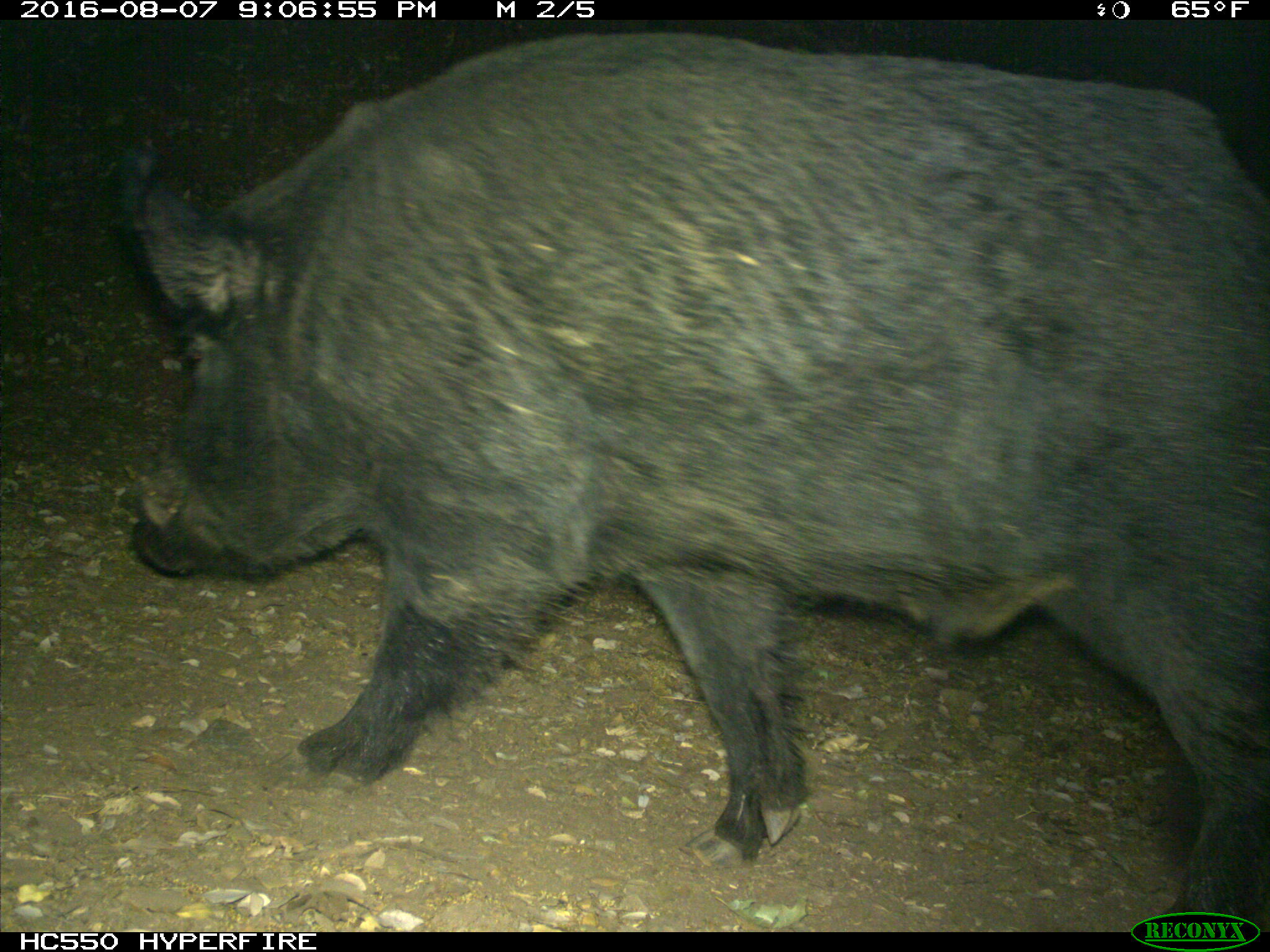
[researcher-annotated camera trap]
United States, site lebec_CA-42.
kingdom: Animalia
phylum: Chordata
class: Mammalia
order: Artiodactyla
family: Suidae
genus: Sus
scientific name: Sus scrofa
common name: wild boar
Sus scrofa (wild boar).